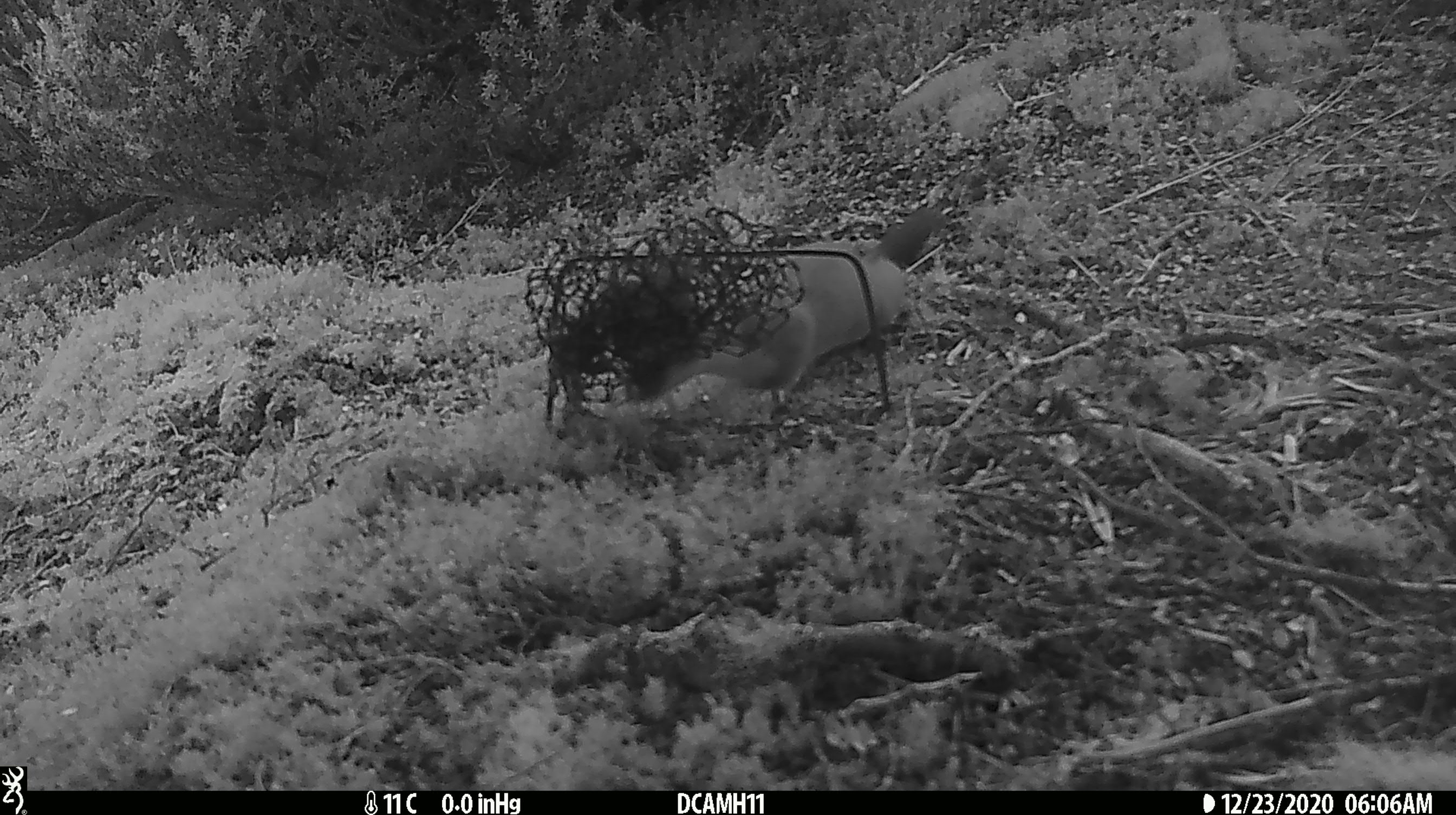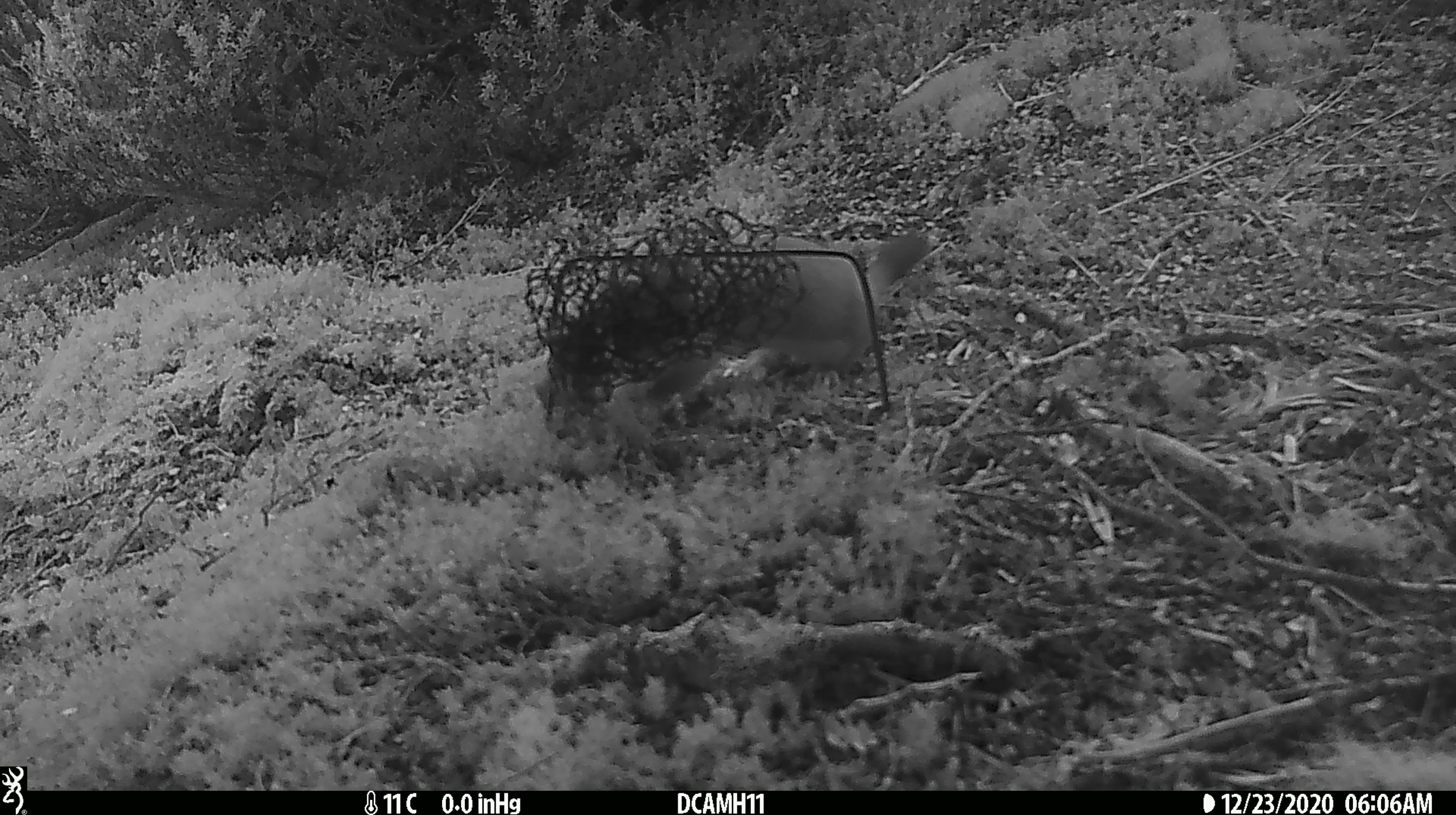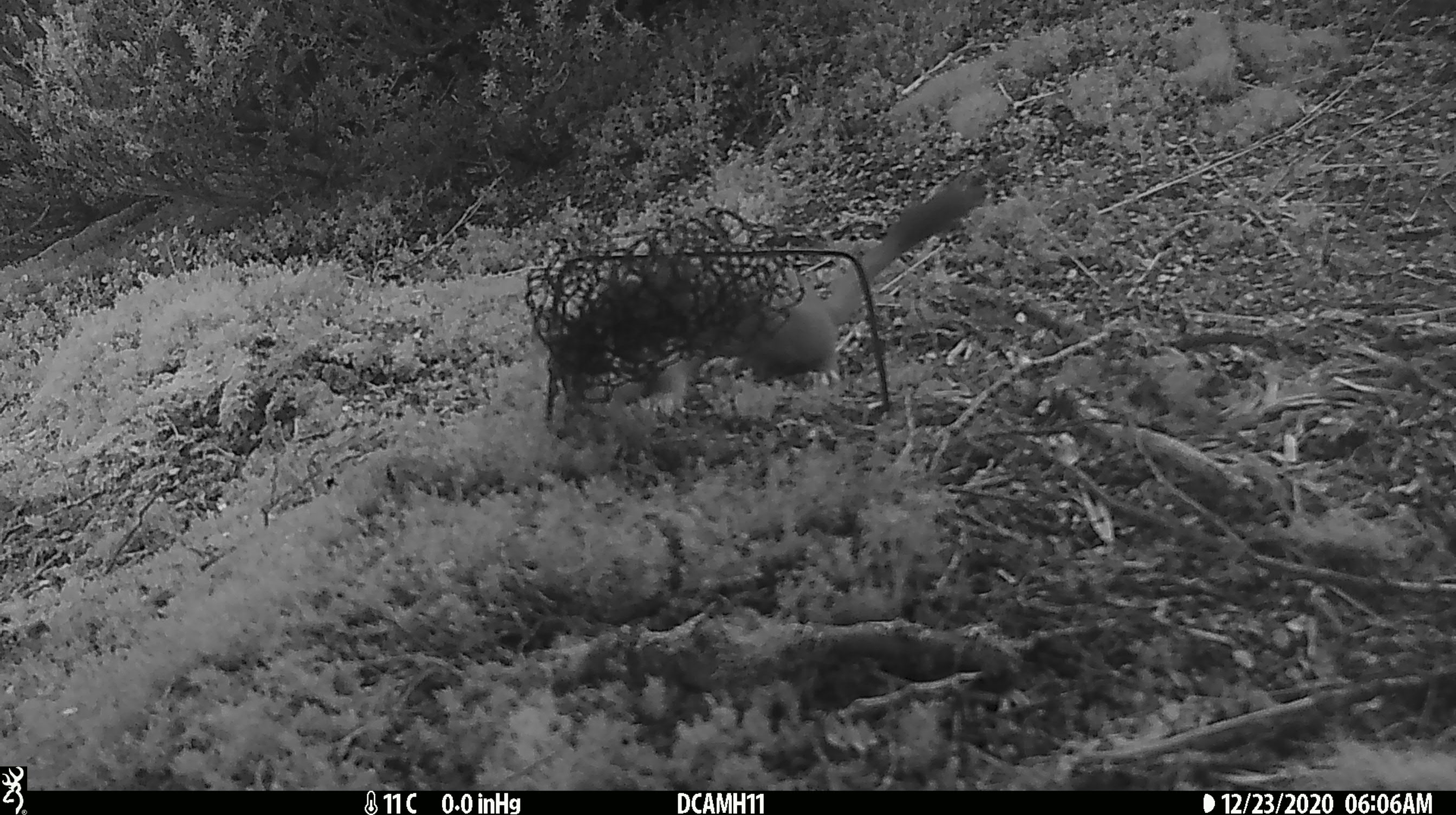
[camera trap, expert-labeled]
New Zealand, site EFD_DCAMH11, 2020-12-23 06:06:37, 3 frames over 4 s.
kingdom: Animalia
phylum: Chordata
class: Mammalia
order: Carnivora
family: Mustelidae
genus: Mustela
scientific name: Mustela erminea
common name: stoat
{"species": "stoat (Mustela erminea)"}